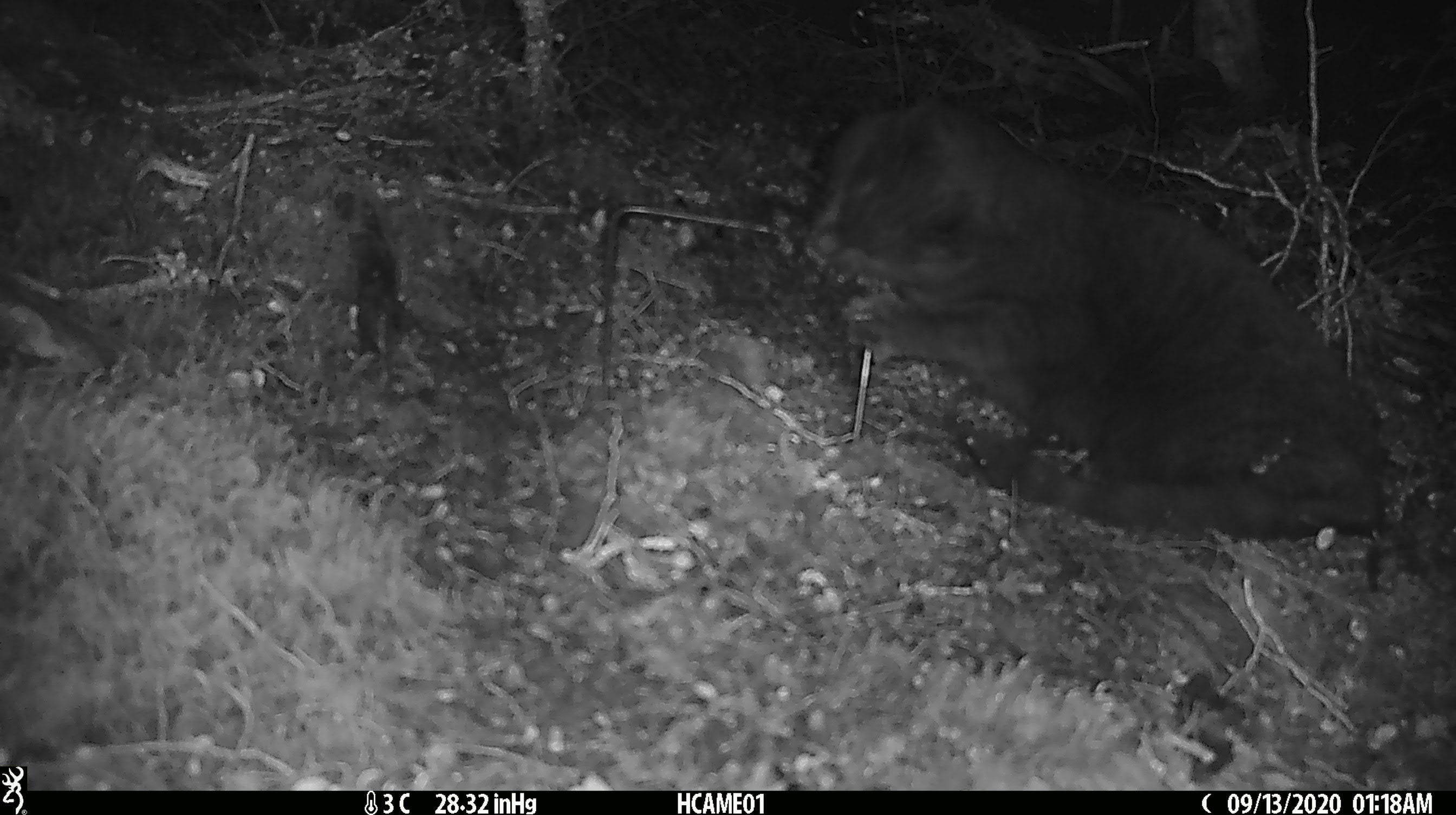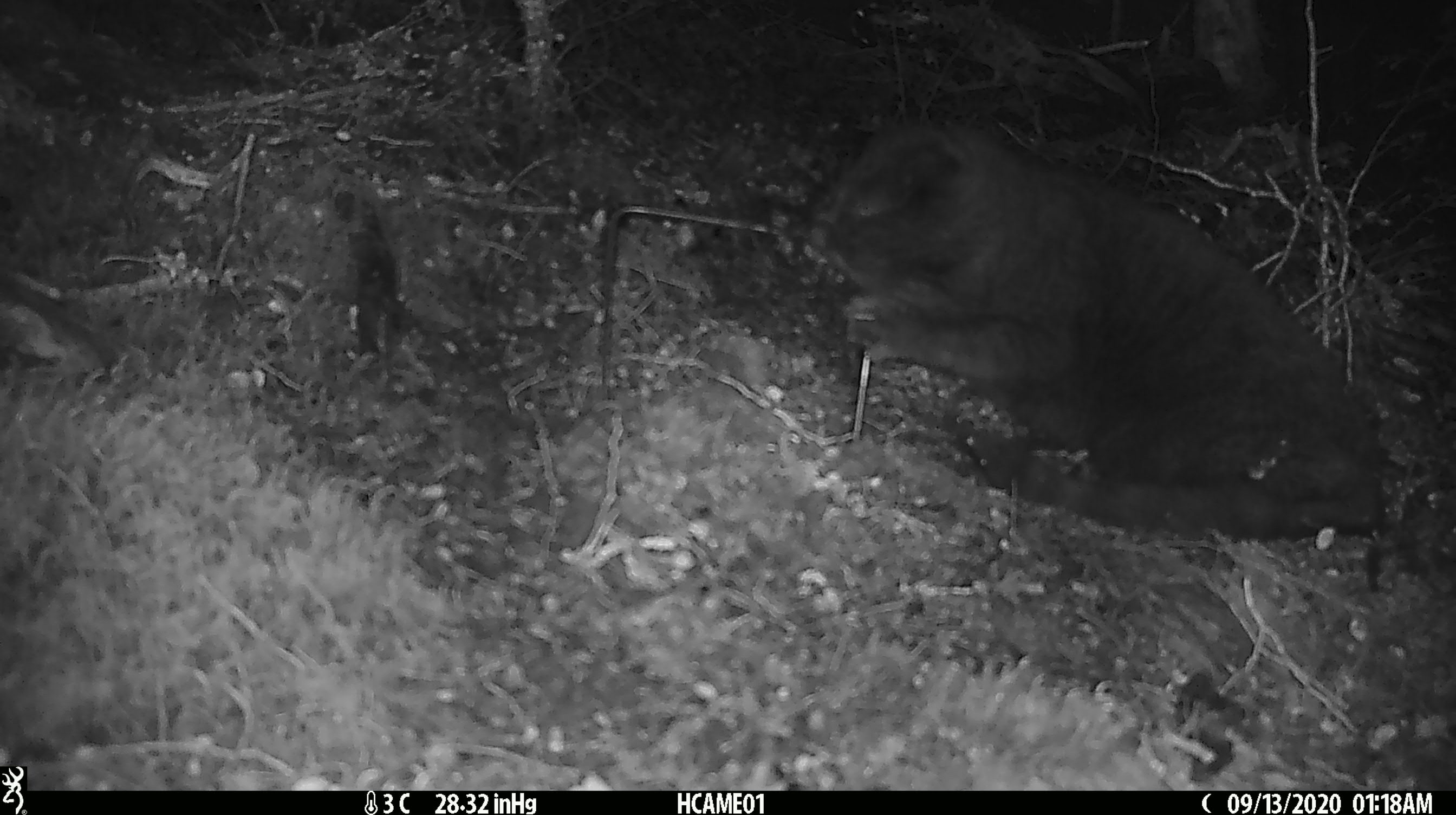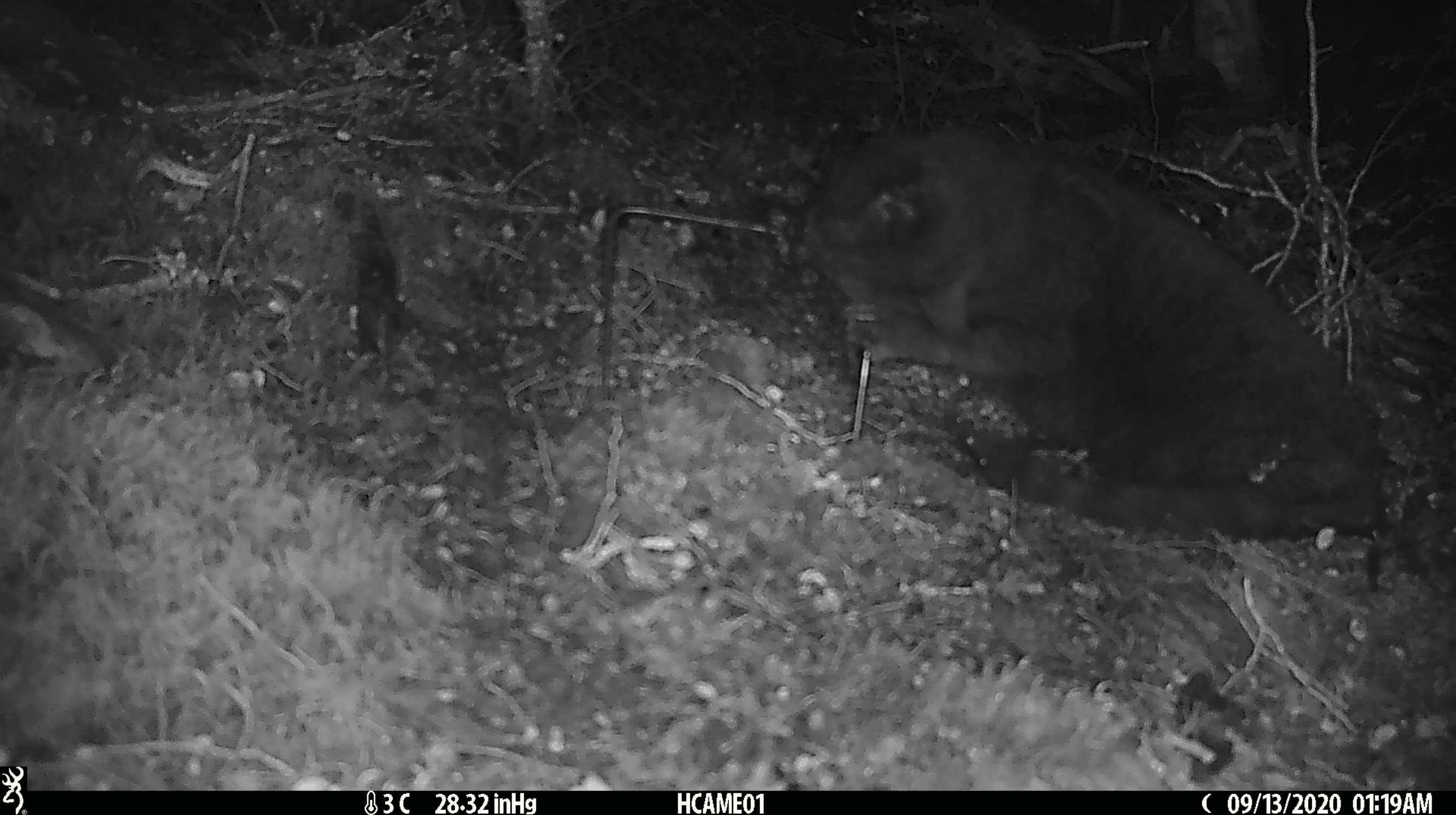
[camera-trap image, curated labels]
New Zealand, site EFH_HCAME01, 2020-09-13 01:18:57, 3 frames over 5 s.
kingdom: Animalia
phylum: Chordata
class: Mammalia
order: Carnivora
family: Felidae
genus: Felis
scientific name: Felis catus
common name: domestic cat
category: cat